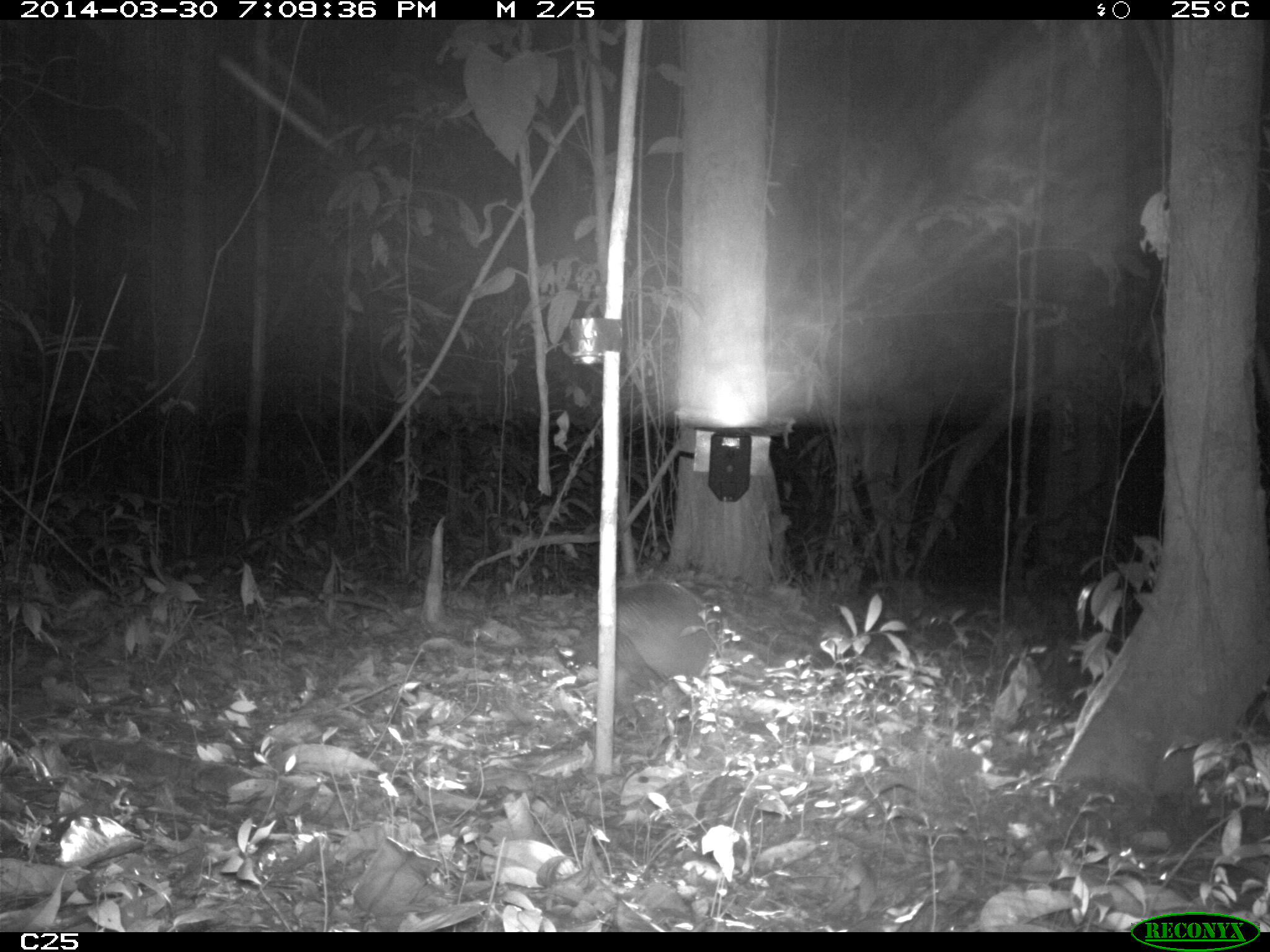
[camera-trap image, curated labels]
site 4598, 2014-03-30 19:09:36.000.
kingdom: Animalia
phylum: Chordata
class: Mammalia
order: Cingulata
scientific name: Cingulata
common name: armadillo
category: unknown armadillo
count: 1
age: adult